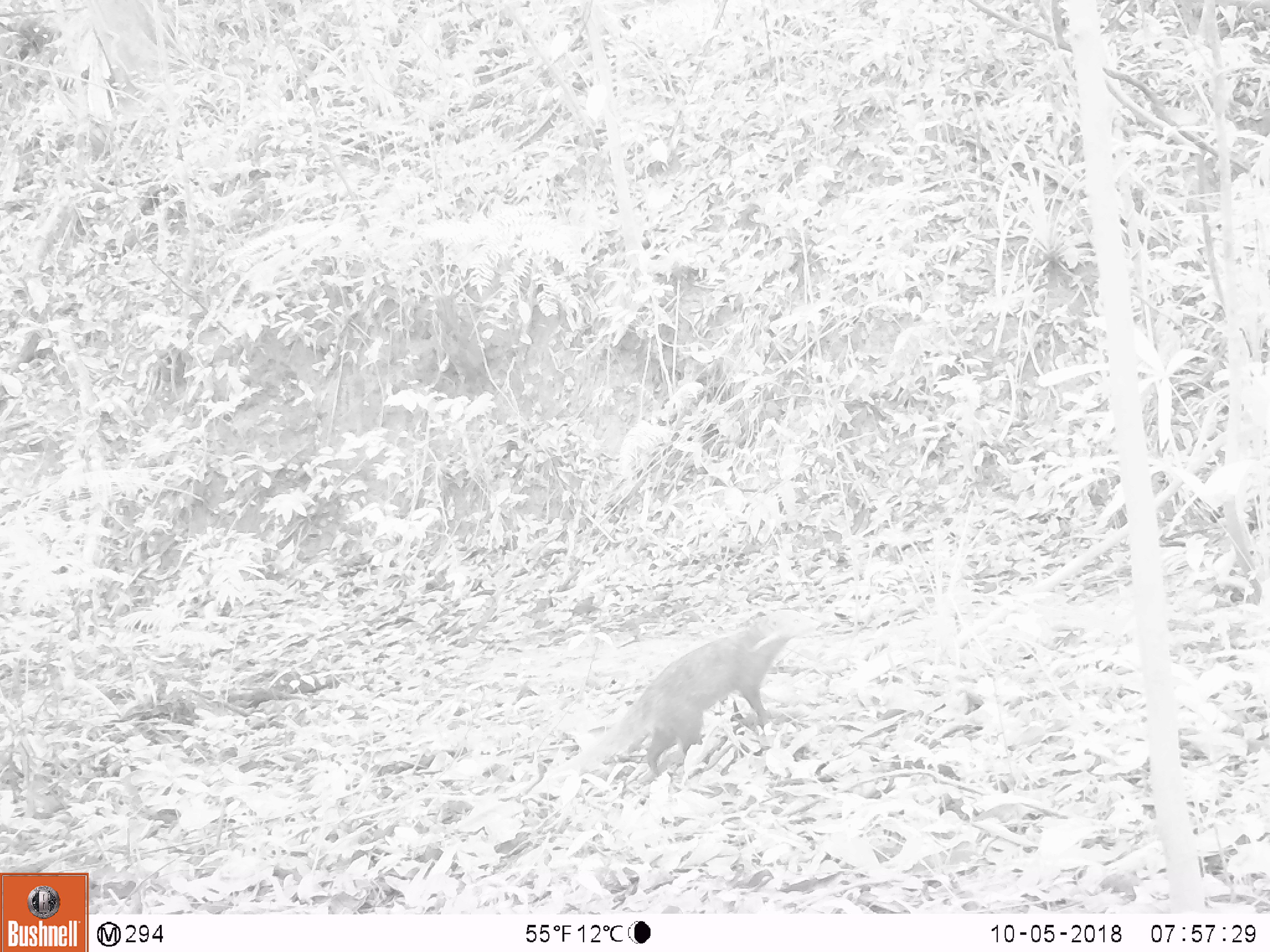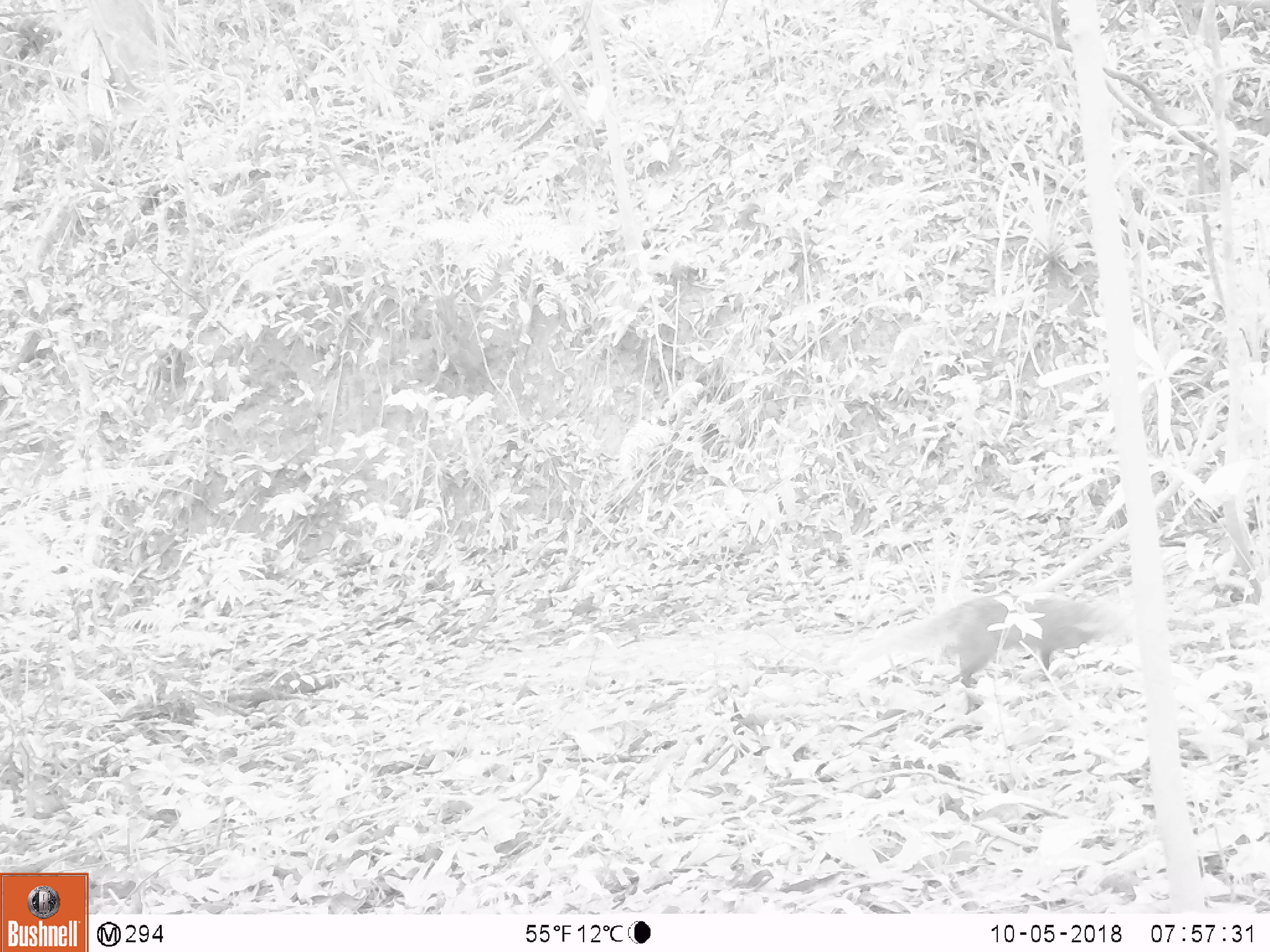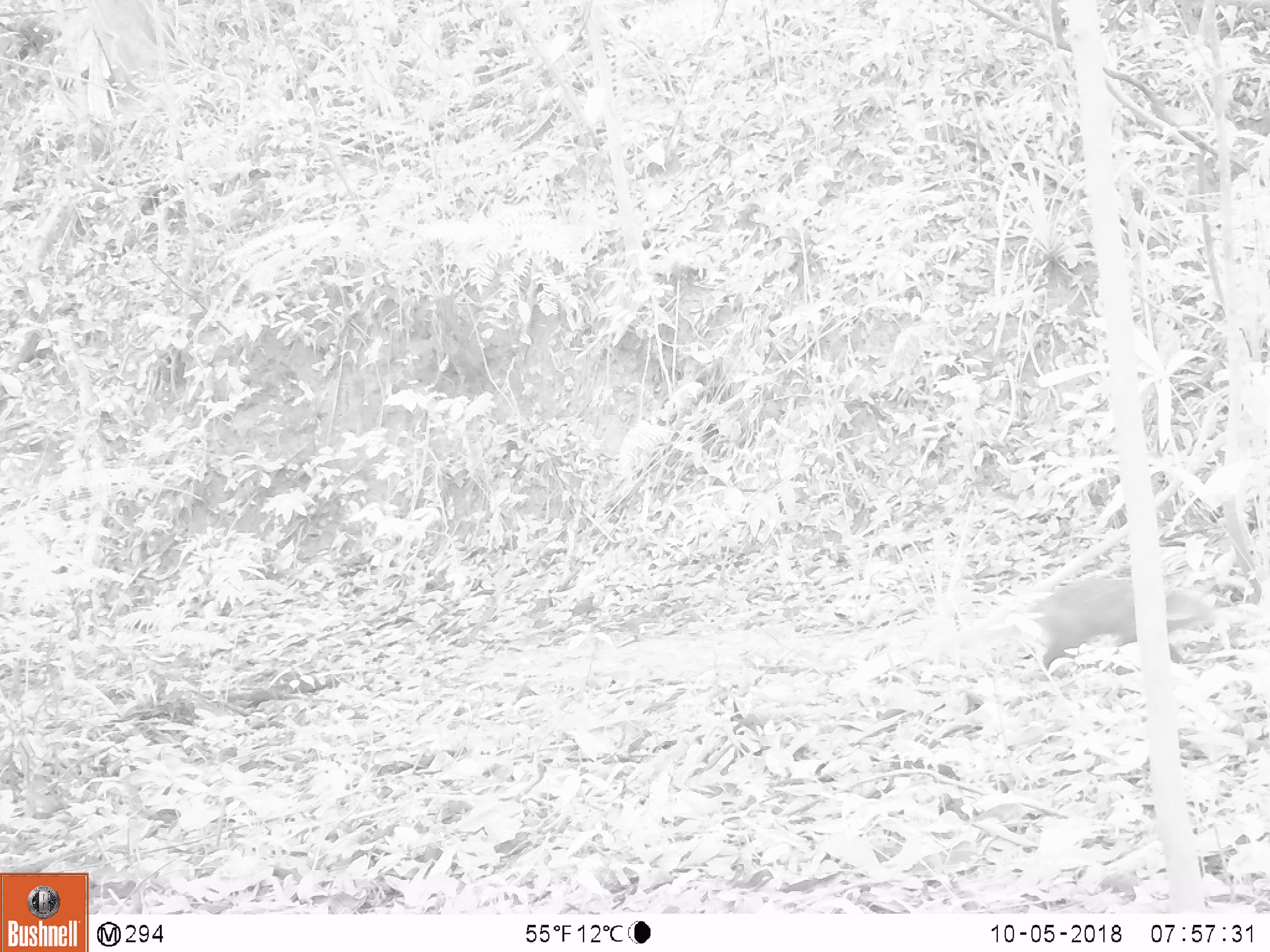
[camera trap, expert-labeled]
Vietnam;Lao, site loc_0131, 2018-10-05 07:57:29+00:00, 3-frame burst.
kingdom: Animalia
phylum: Chordata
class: Mammalia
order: Carnivora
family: Herpestidae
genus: Urva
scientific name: Urva urva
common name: crab-eating mongoose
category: crab eating mongoose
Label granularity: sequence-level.